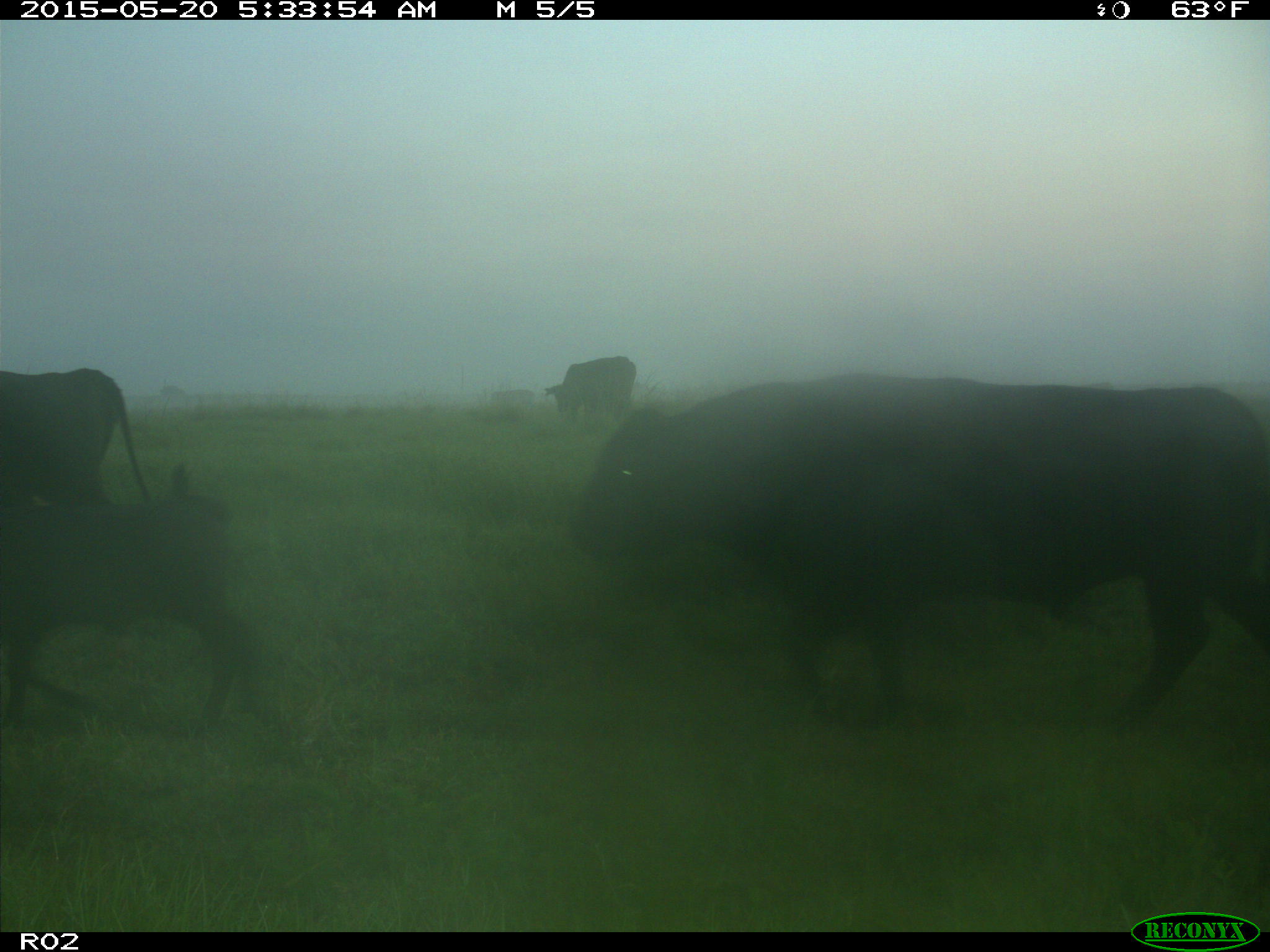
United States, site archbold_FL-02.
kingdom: Animalia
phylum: Chordata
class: Mammalia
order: Artiodactyla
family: Bovidae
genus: Bos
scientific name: Bos taurus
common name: domestic cow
Bos taurus (domestic cow).